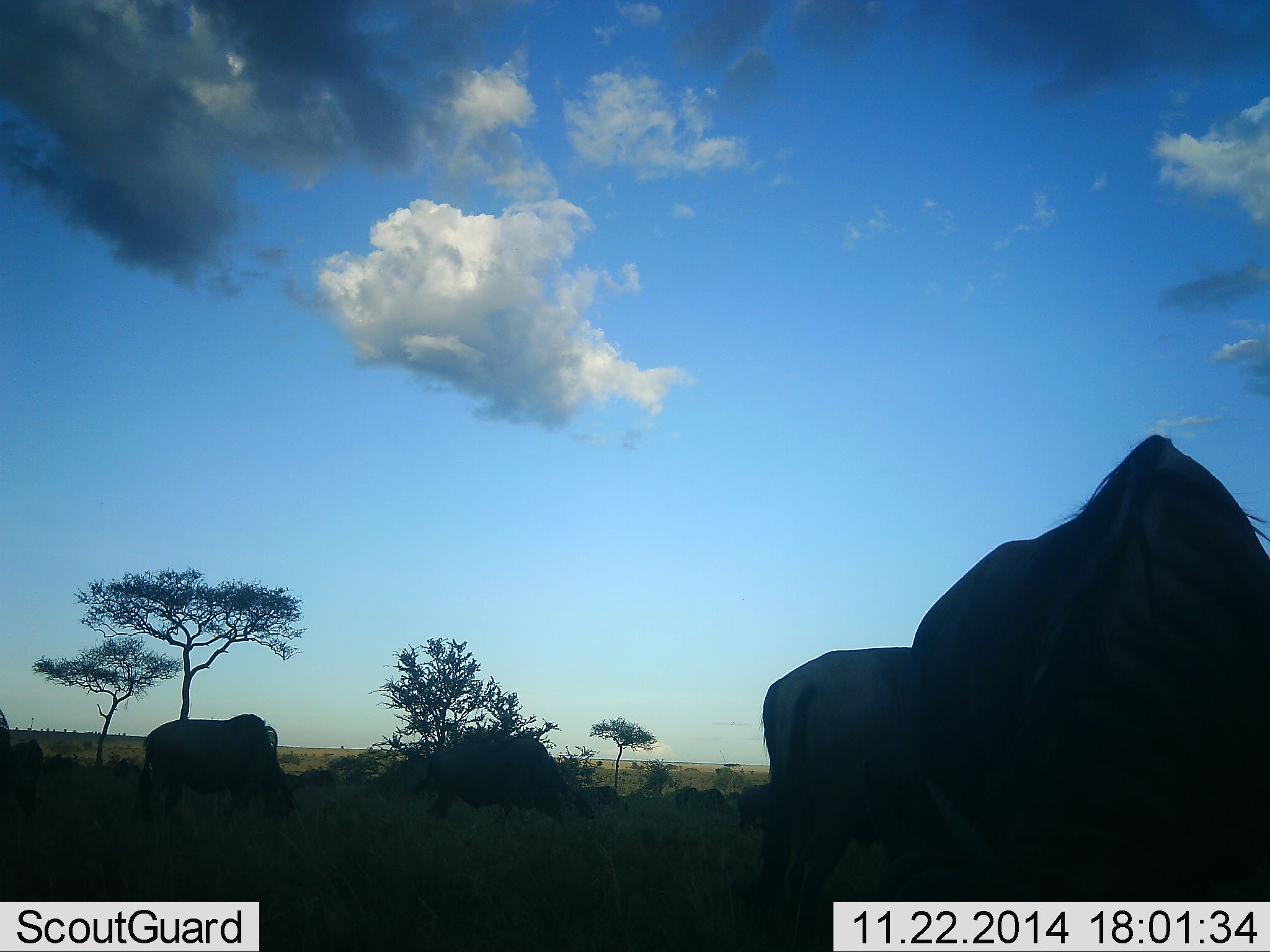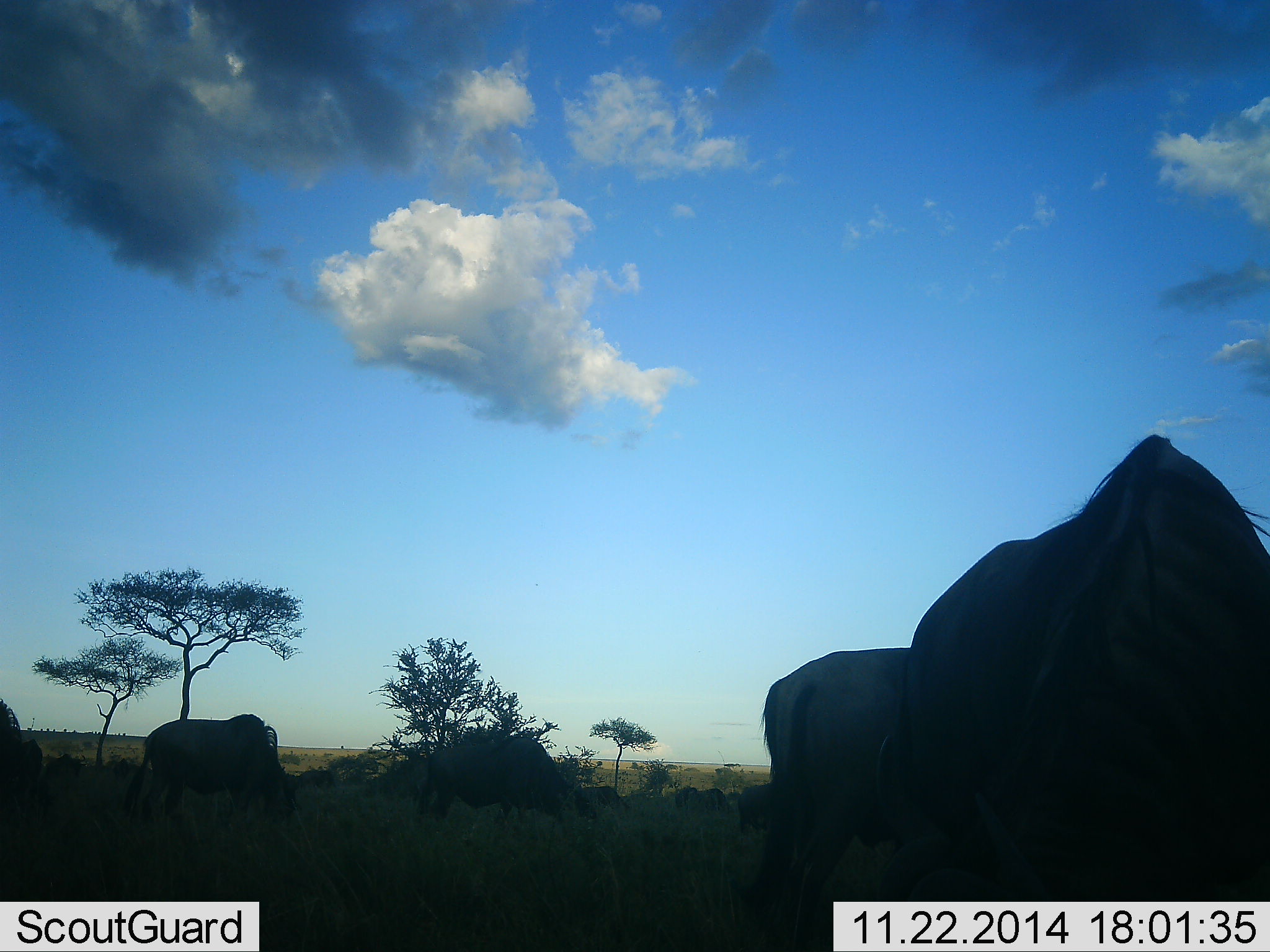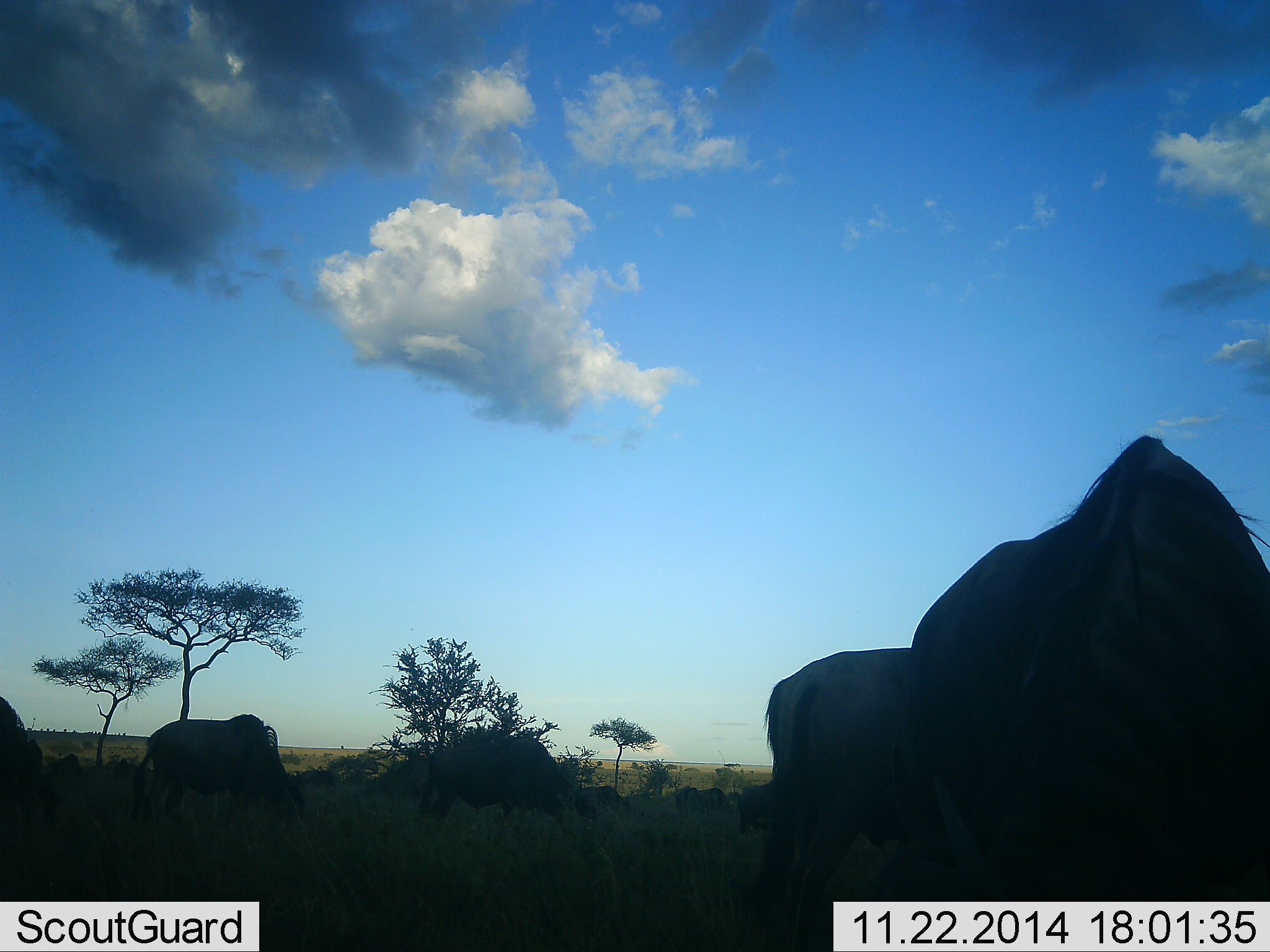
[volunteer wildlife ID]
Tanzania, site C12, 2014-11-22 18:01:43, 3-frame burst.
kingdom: Animalia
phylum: Chordata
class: Mammalia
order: Artiodactyla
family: Bovidae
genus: Connochaetes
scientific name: Connochaetes taurinus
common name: blue wildebeest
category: wildebeest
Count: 11-50.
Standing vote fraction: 30%.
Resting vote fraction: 10%.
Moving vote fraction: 10%.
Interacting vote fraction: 0%.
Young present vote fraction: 0%.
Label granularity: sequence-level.